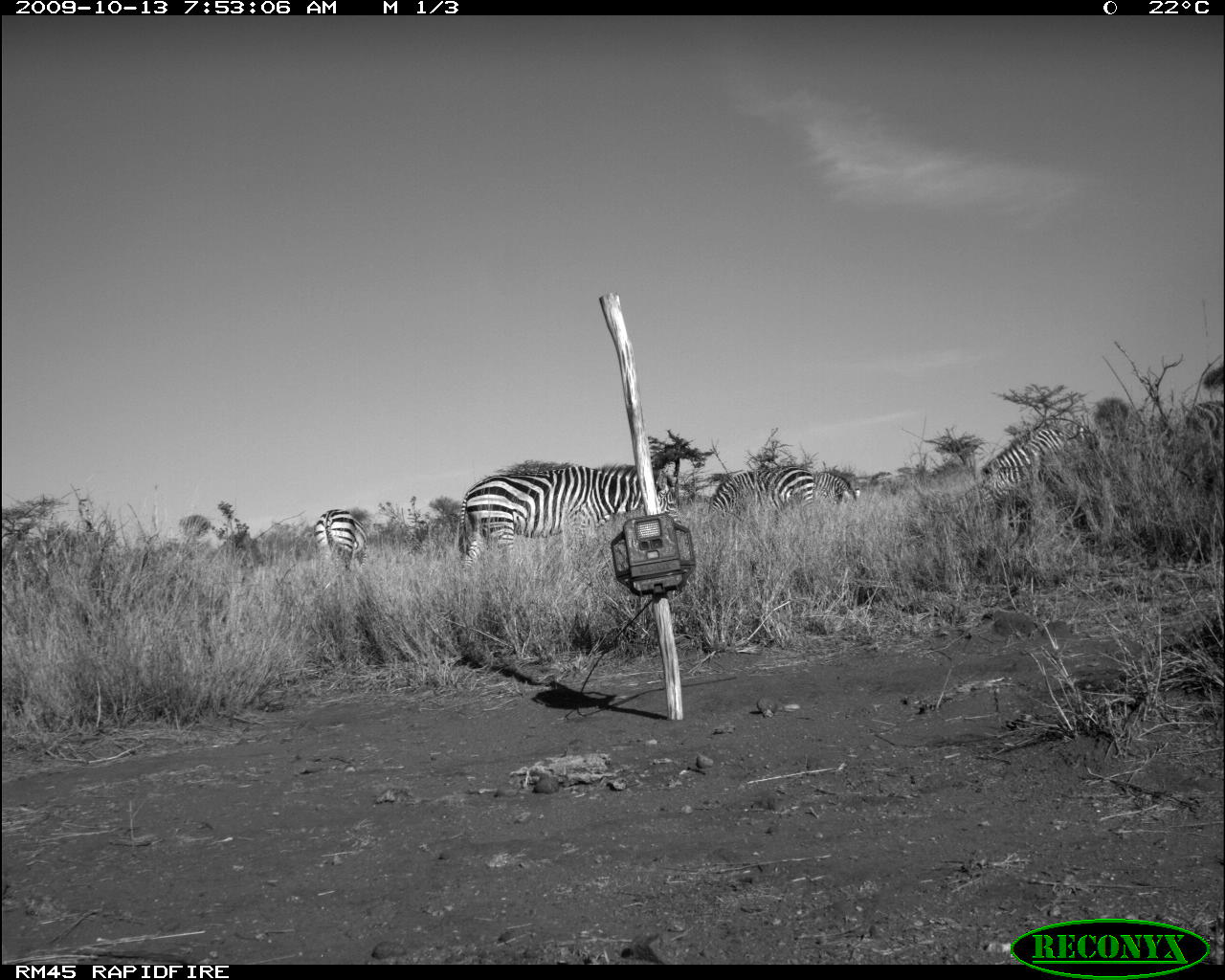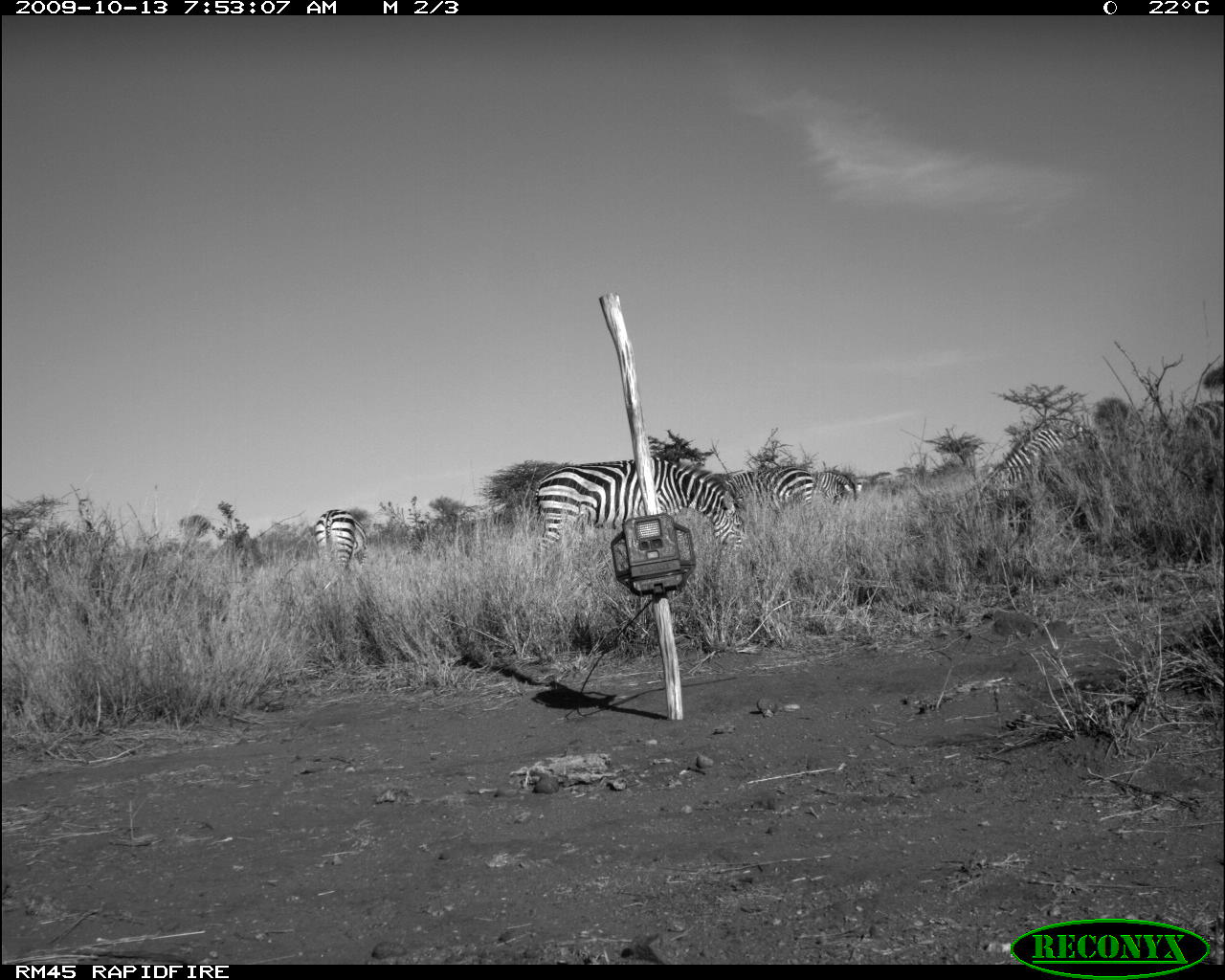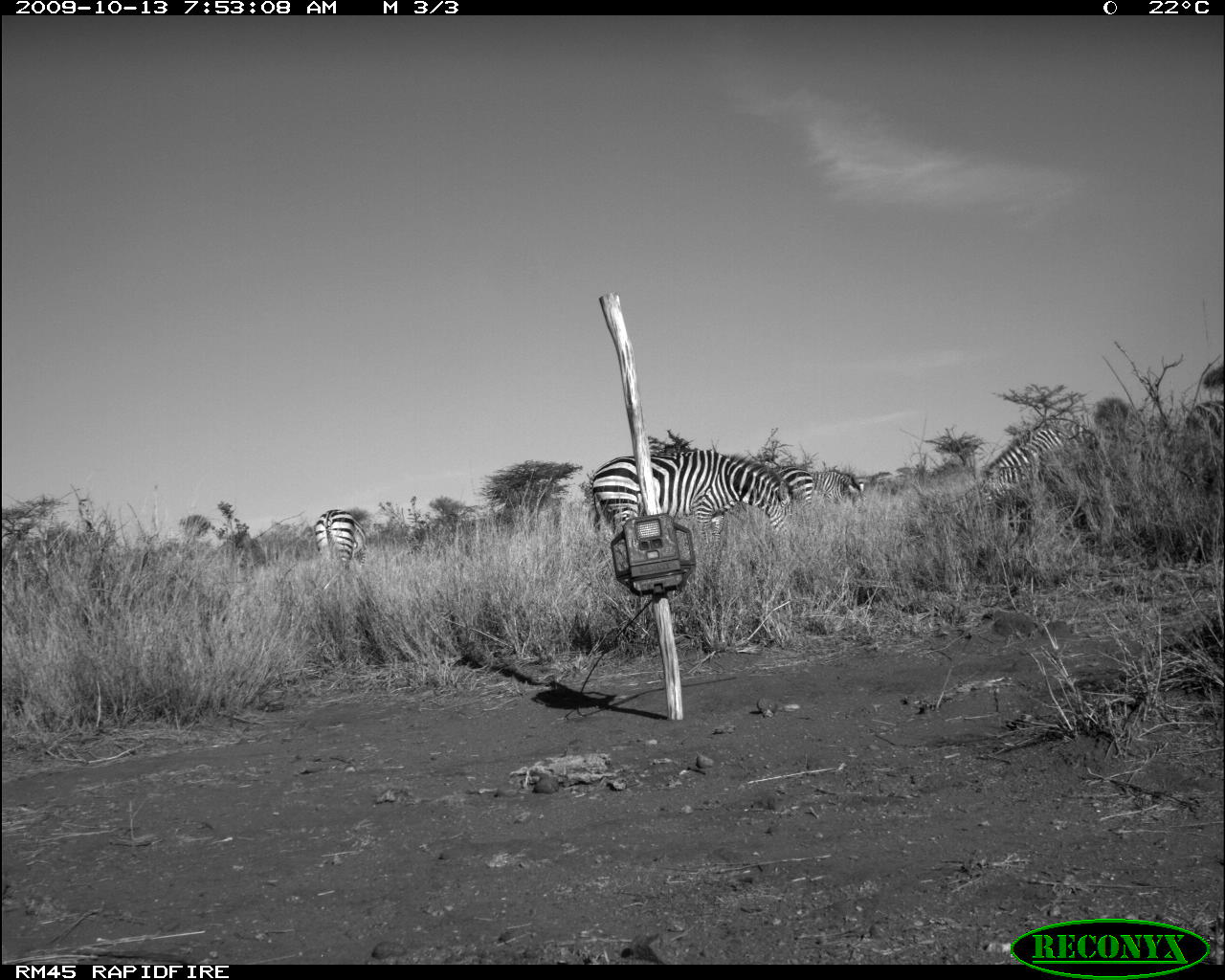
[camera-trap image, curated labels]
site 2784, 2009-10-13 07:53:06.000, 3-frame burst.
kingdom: Animalia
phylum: Chordata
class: Mammalia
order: Perissodactyla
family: Equidae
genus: Equus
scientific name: Equus quagga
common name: plains zebra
Equus quagga (plains zebra), count 5.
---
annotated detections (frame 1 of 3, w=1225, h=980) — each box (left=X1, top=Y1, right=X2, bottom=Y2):
equus quagga: (left=457, top=462, right=683, bottom=576); (left=949, top=466, right=1038, bottom=526); (left=710, top=467, right=814, bottom=516); (left=980, top=428, right=1072, bottom=479); (left=313, top=508, right=369, bottom=577); (left=815, top=471, right=858, bottom=507); (left=1186, top=400, right=1224, bottom=440)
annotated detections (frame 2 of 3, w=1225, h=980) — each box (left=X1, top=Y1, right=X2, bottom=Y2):
equus quagga: (left=535, top=457, right=747, bottom=567); (left=984, top=426, right=1077, bottom=499); (left=725, top=464, right=812, bottom=520); (left=310, top=509, right=370, bottom=578); (left=814, top=469, right=862, bottom=509)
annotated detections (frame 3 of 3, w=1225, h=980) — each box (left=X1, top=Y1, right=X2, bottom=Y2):
equus quagga: (left=590, top=449, right=794, bottom=548); (left=967, top=425, right=1097, bottom=512); (left=314, top=508, right=367, bottom=568); (left=811, top=470, right=869, bottom=515); (left=772, top=466, right=815, bottom=515)